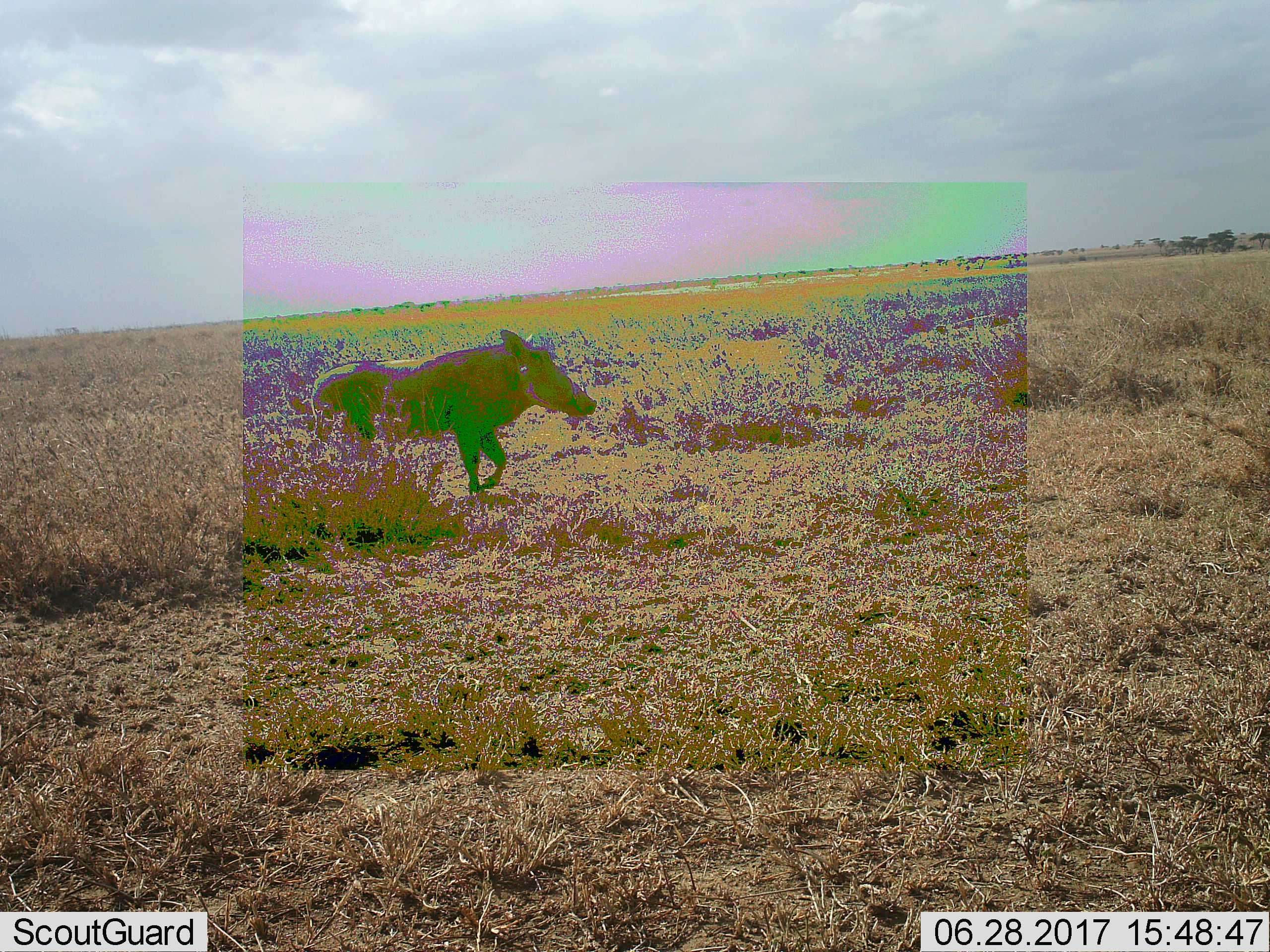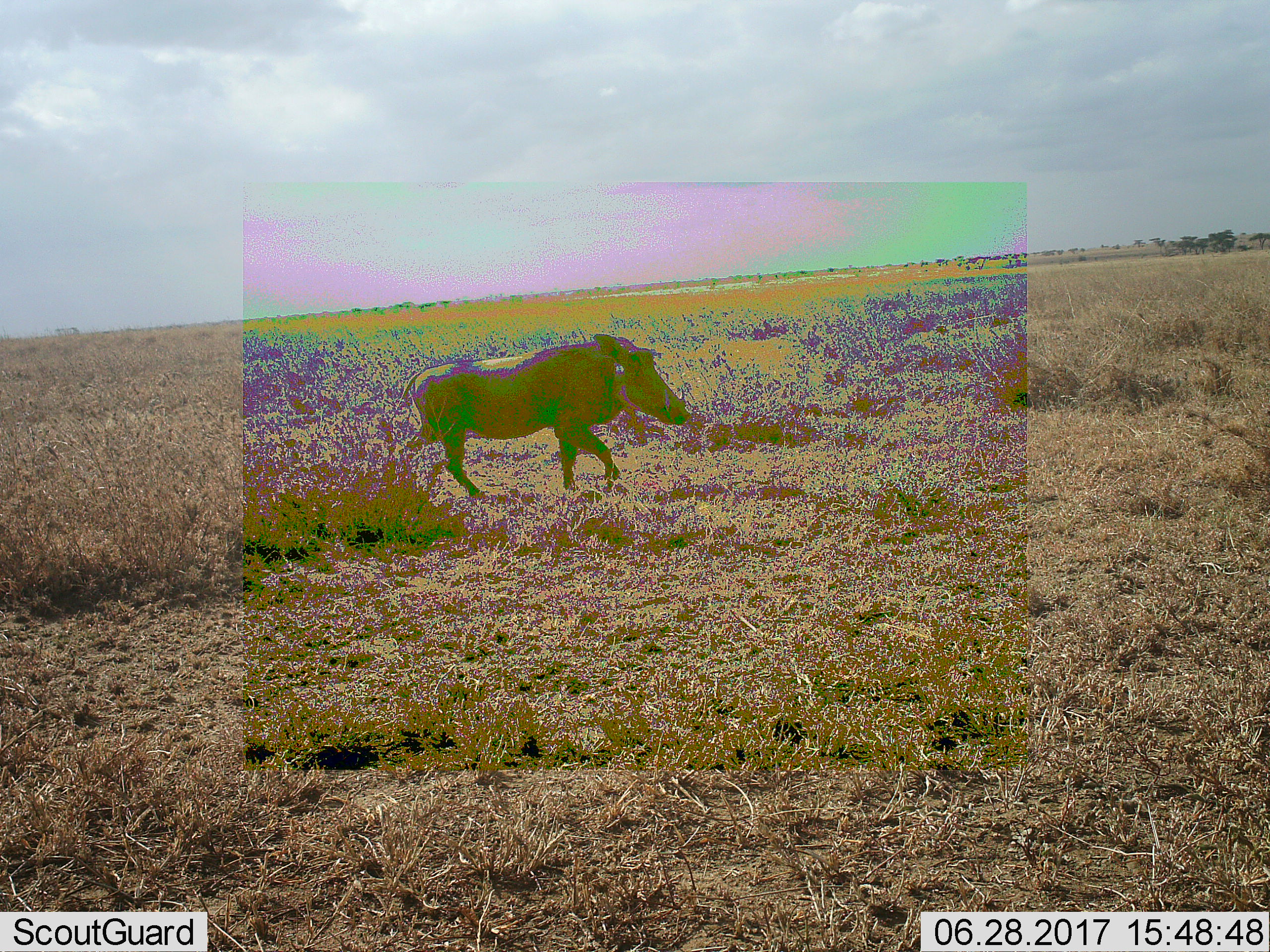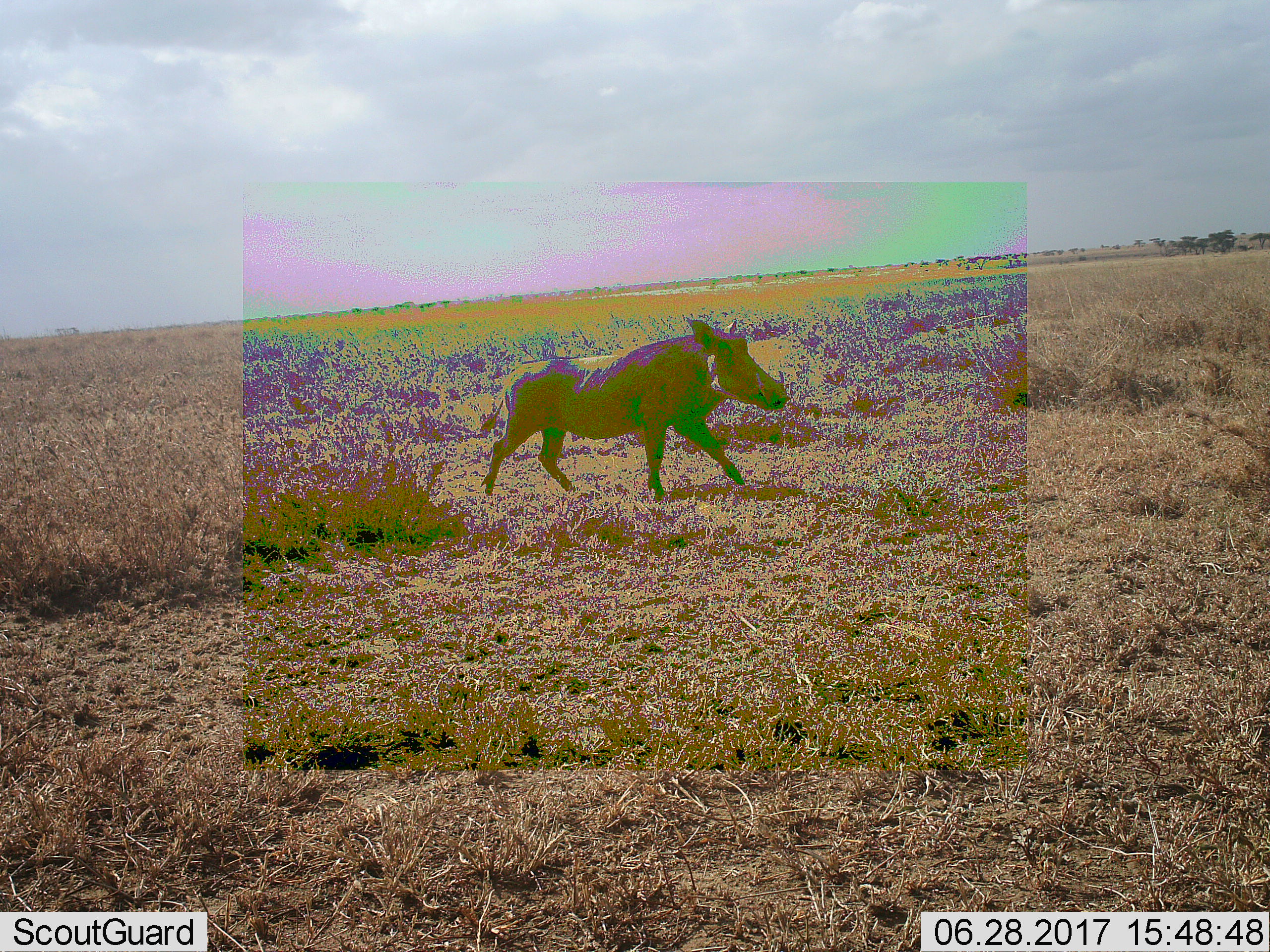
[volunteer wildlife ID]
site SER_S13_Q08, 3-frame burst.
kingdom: Animalia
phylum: Chordata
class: Mammalia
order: Artiodactyla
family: Suidae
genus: Phacochoerus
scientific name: Phacochoerus africanus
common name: warthog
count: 1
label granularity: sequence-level